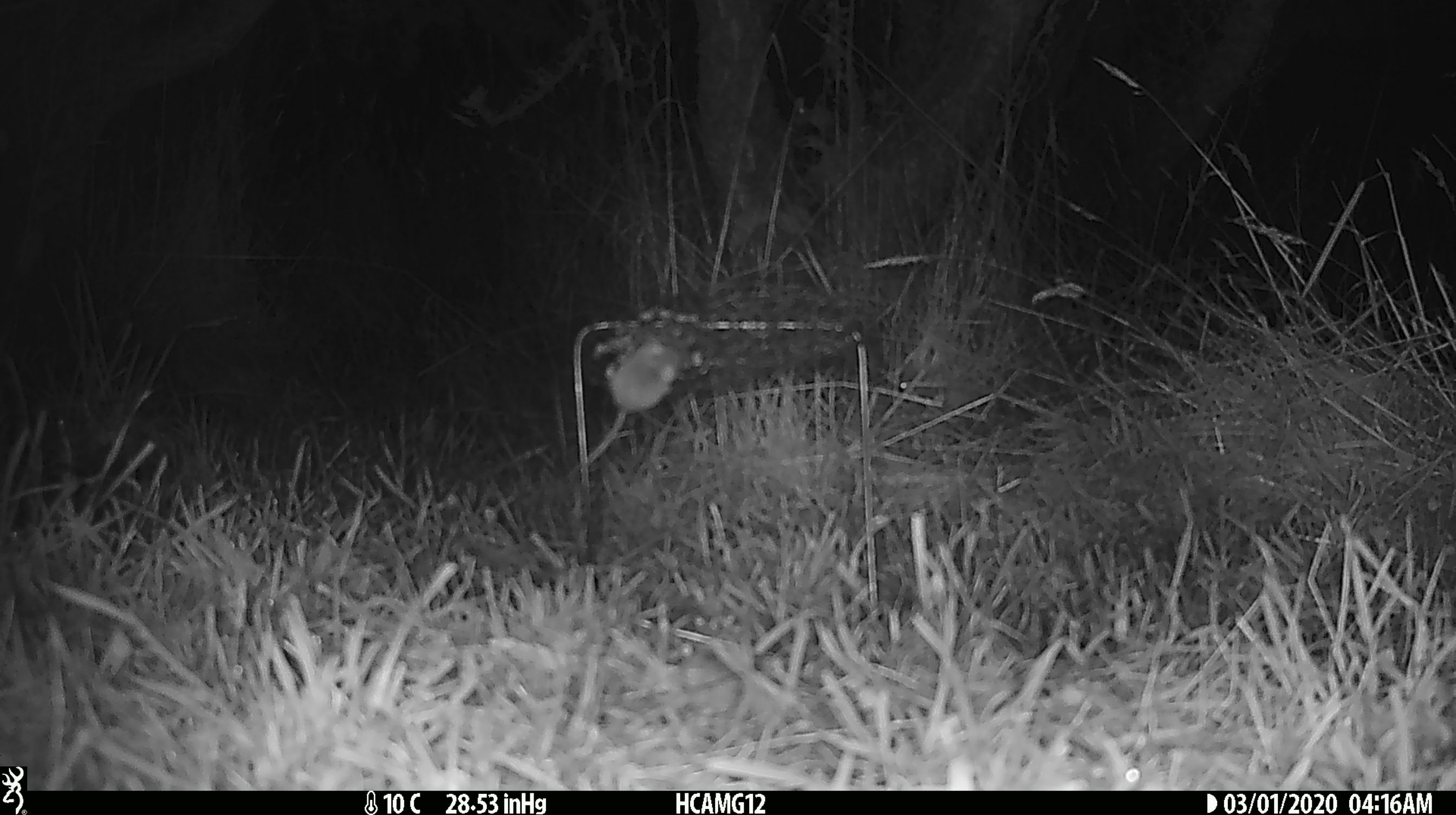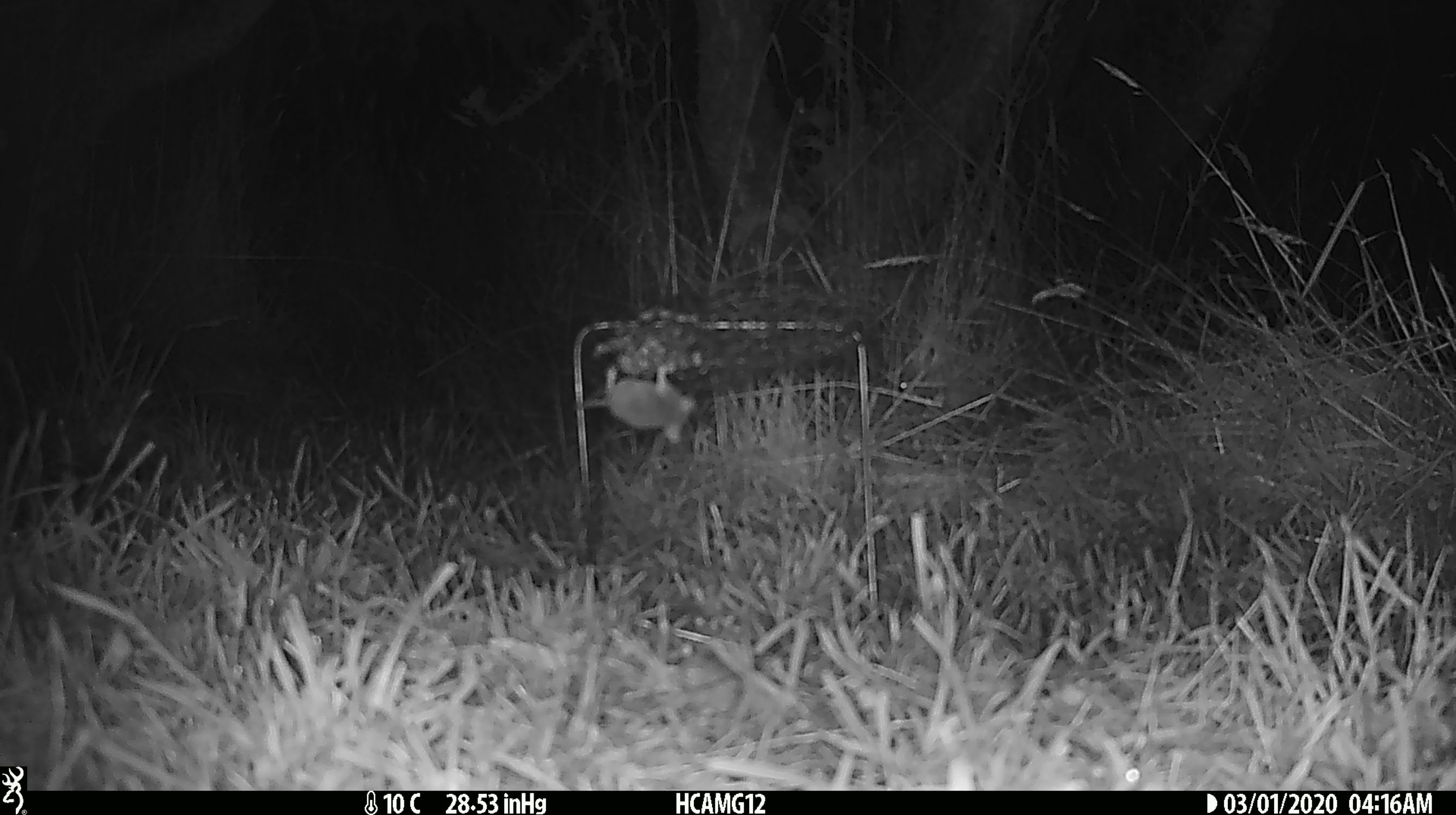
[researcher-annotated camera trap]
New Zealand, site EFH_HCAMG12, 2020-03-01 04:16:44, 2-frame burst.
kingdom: Animalia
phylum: Chordata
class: Mammalia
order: Rodentia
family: Muridae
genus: Mus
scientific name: Mus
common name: mouse